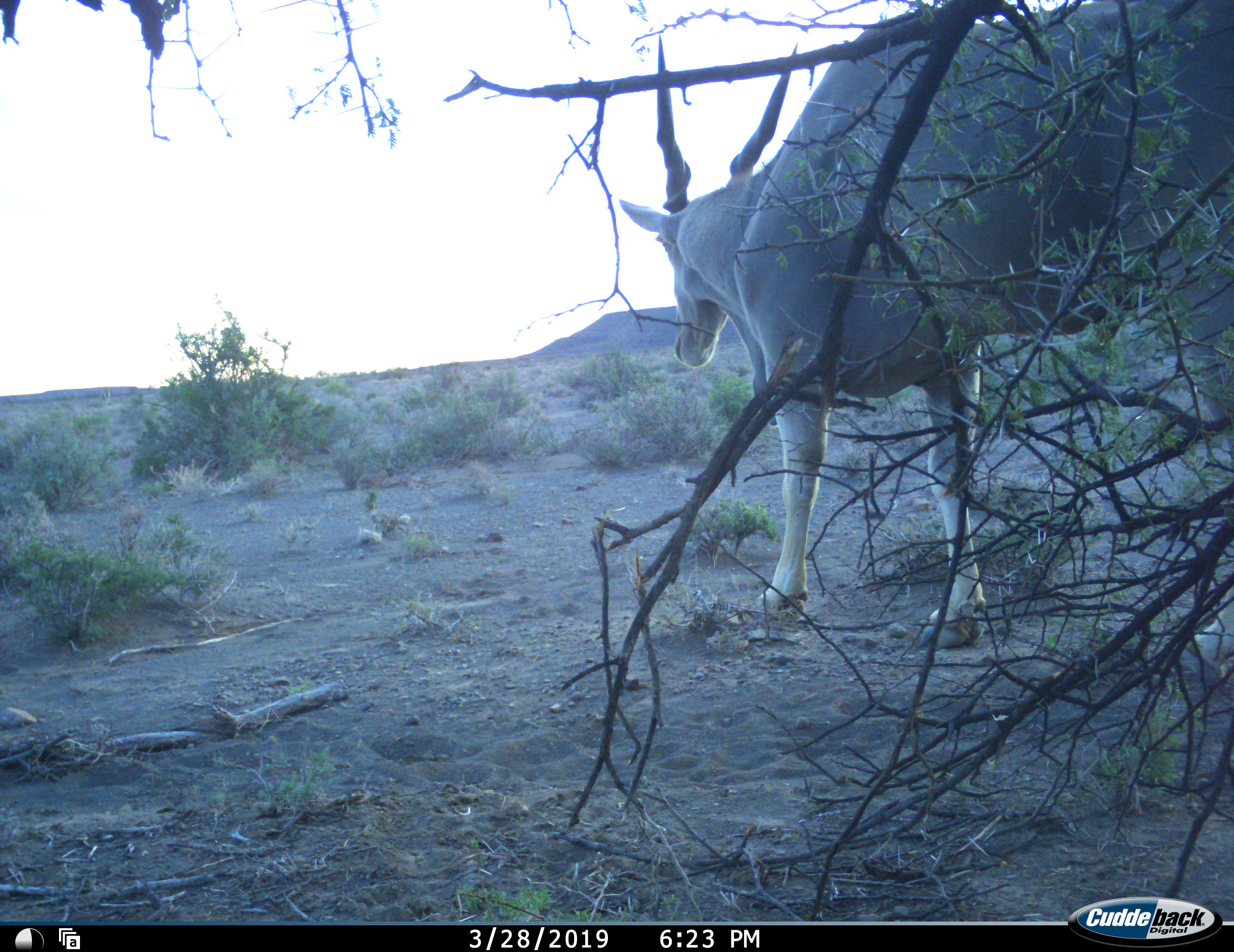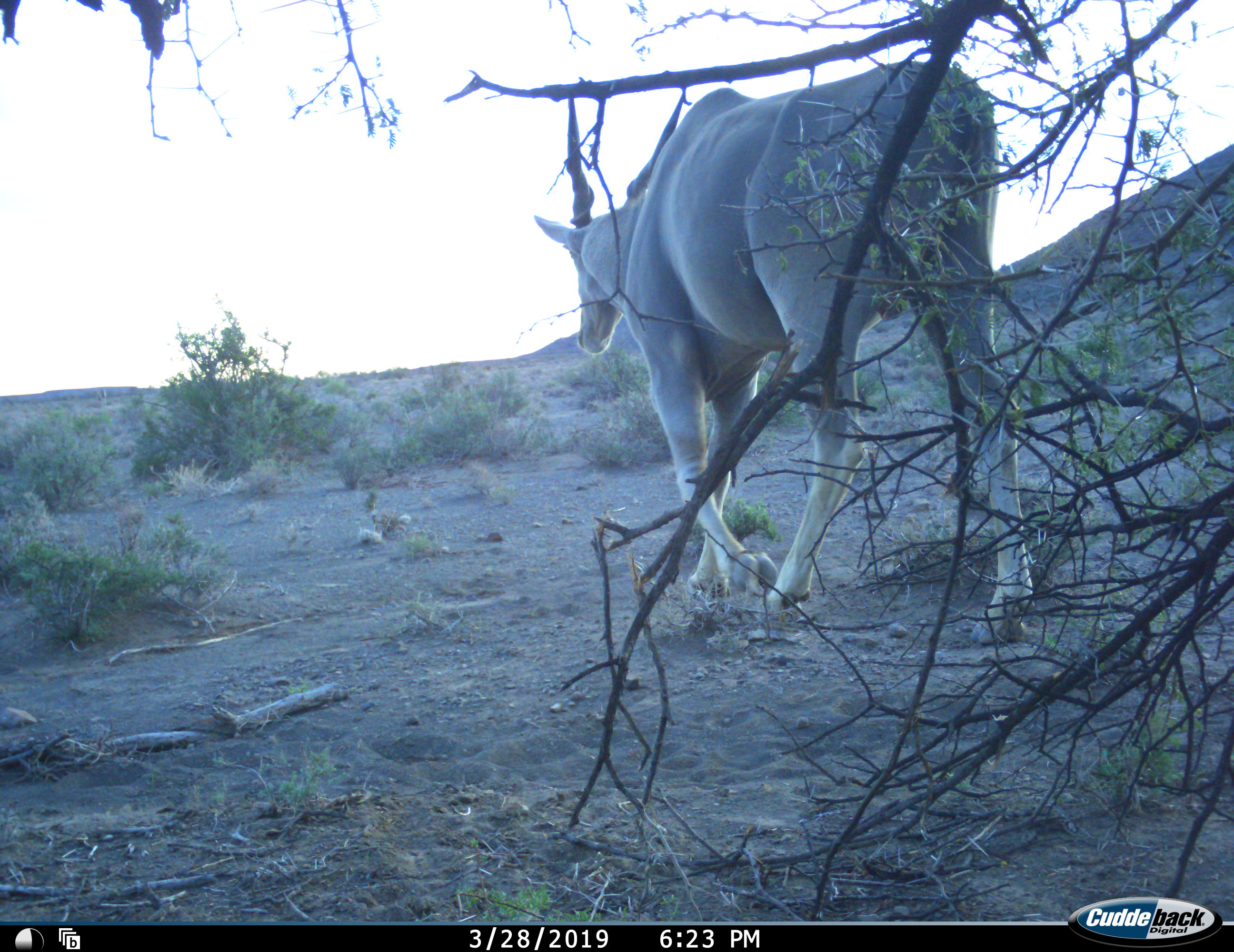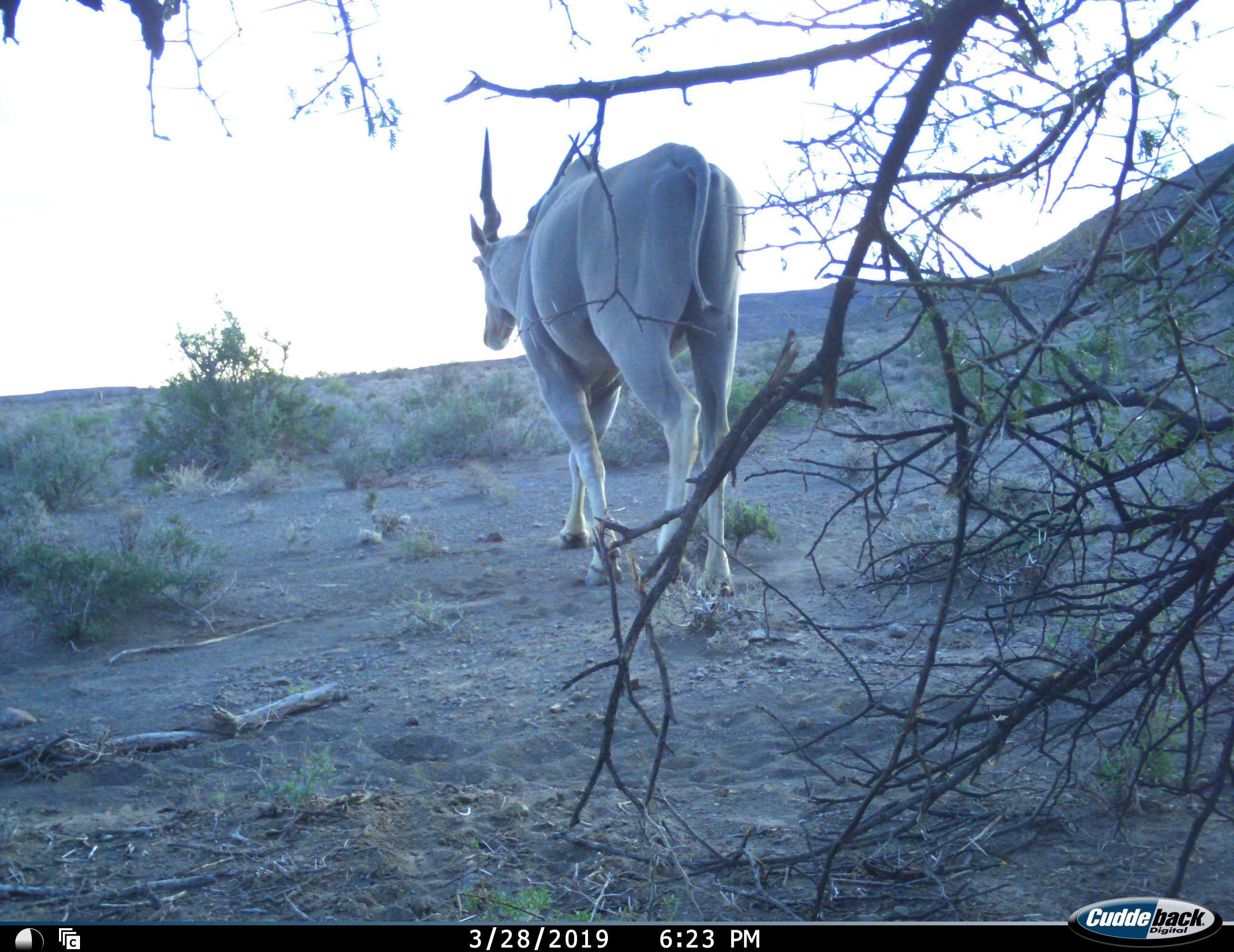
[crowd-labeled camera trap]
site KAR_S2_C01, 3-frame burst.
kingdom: Animalia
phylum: Chordata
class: Mammalia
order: Artiodactyla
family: Bovidae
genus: Tragelaphus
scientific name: Tragelaphus oryx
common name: eland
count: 1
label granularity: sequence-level